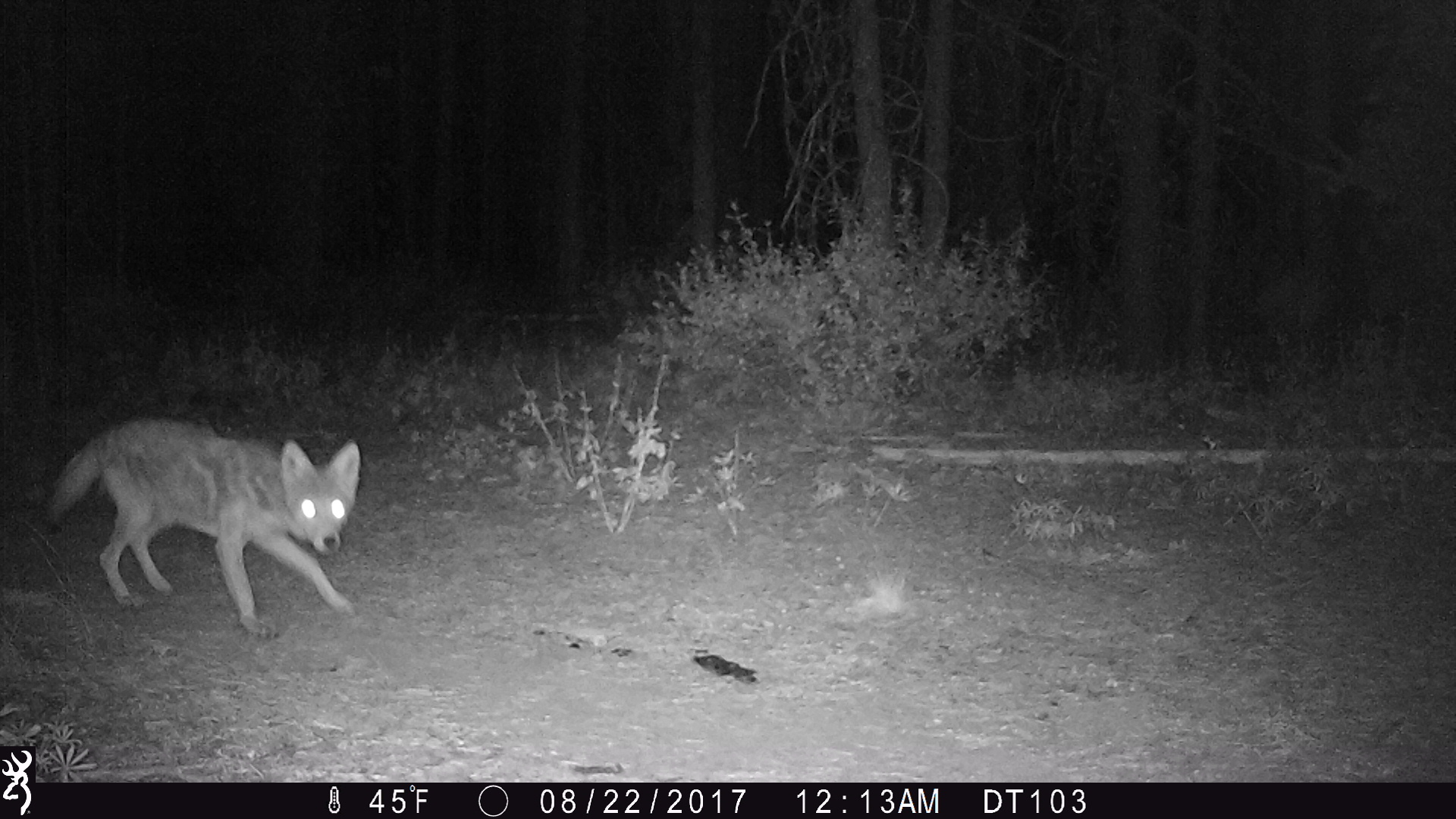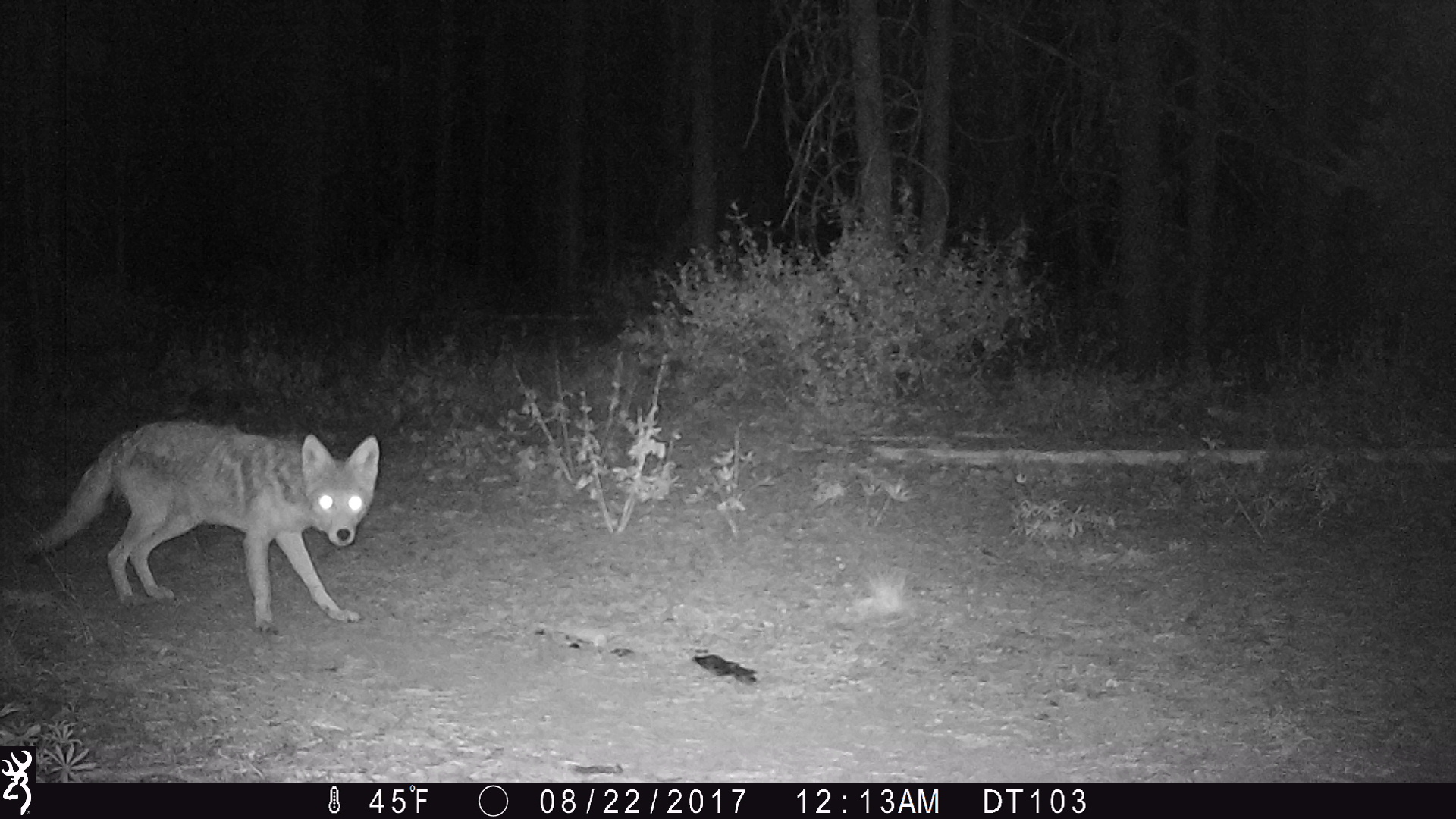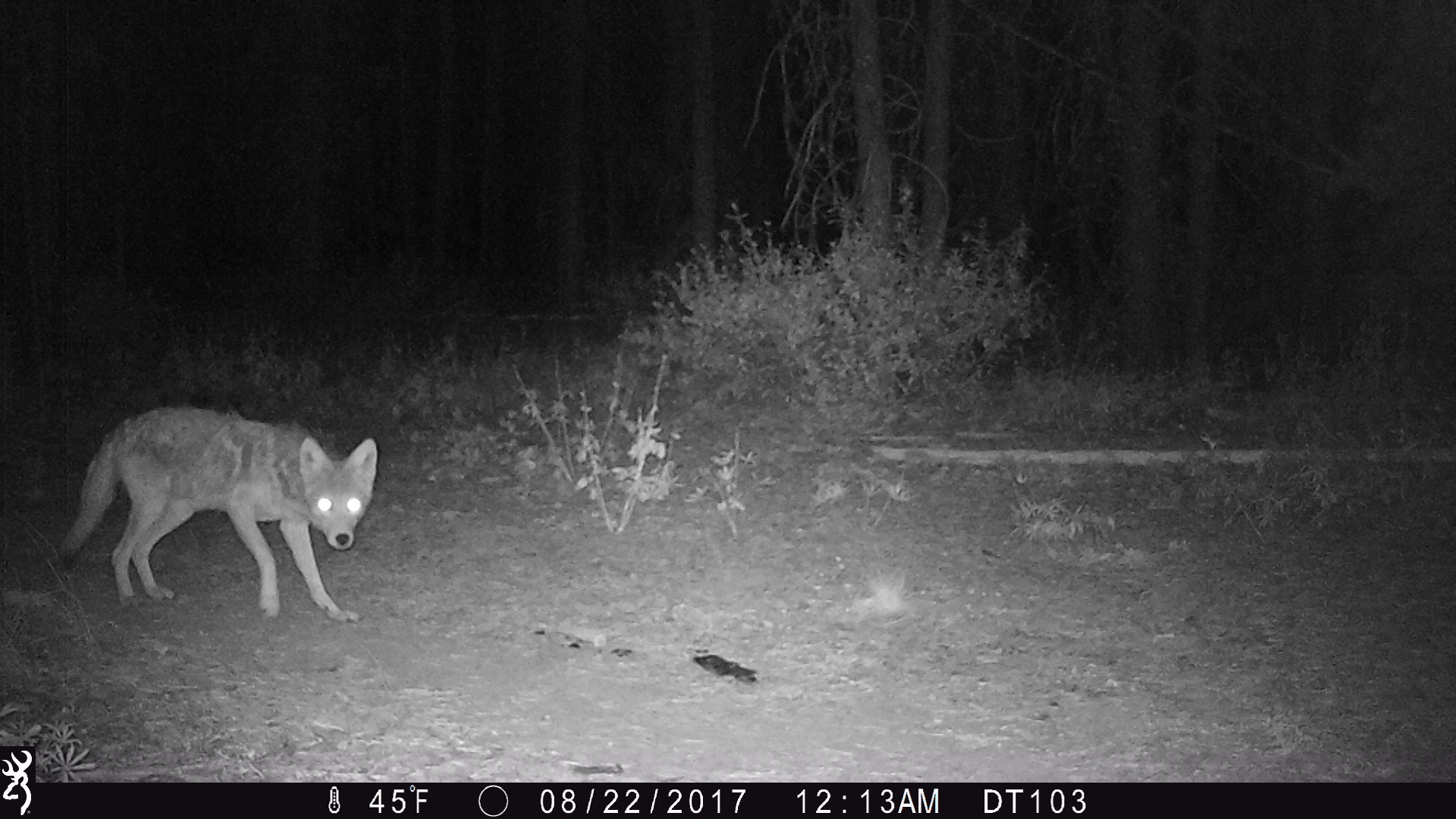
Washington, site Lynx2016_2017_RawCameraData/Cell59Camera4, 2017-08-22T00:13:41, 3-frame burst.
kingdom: Animalia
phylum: Chordata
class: Mammalia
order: Carnivora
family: Canidae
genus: Canis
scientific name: Canis latrans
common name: coyote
Canis latrans (coyote). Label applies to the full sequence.